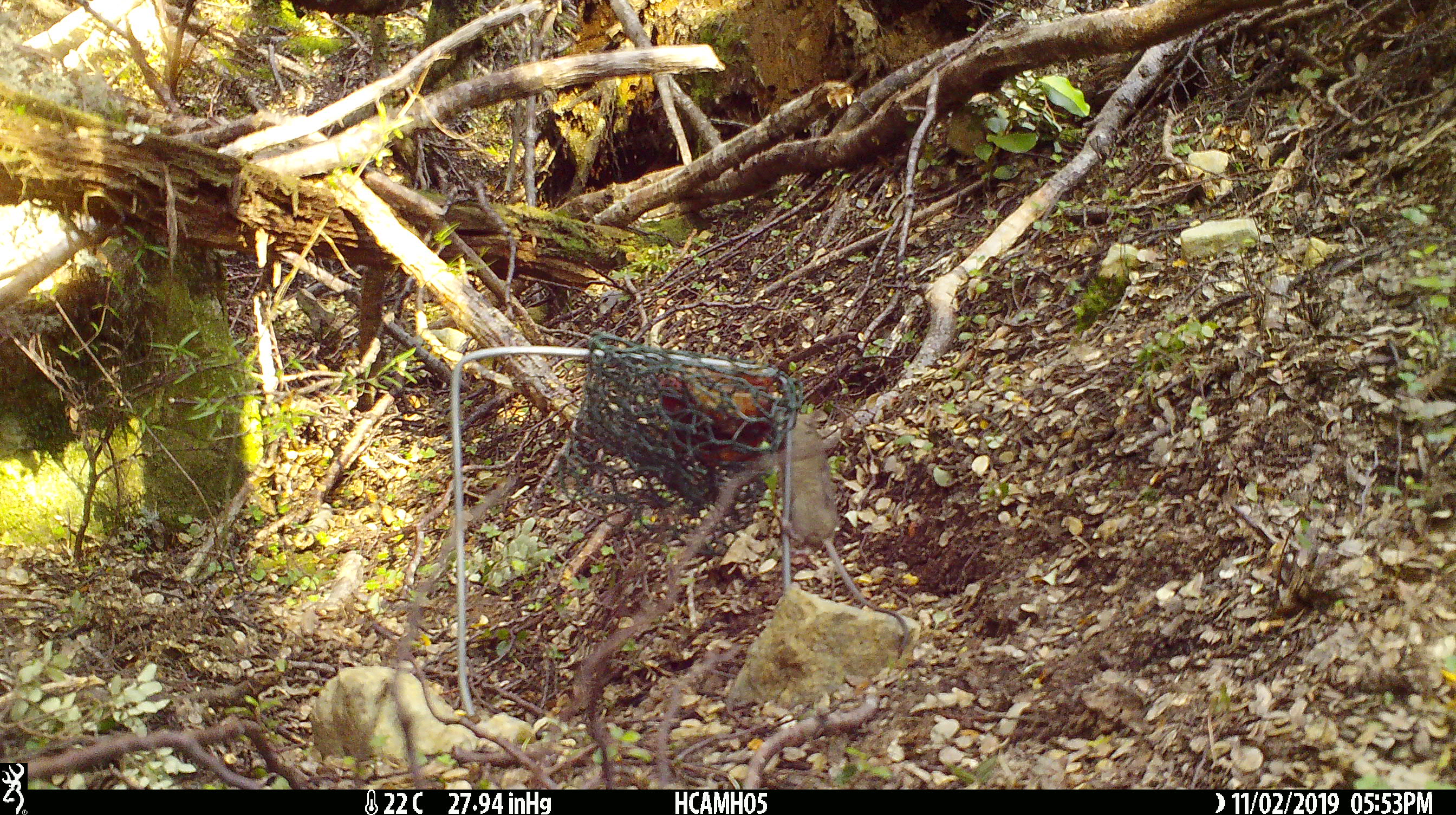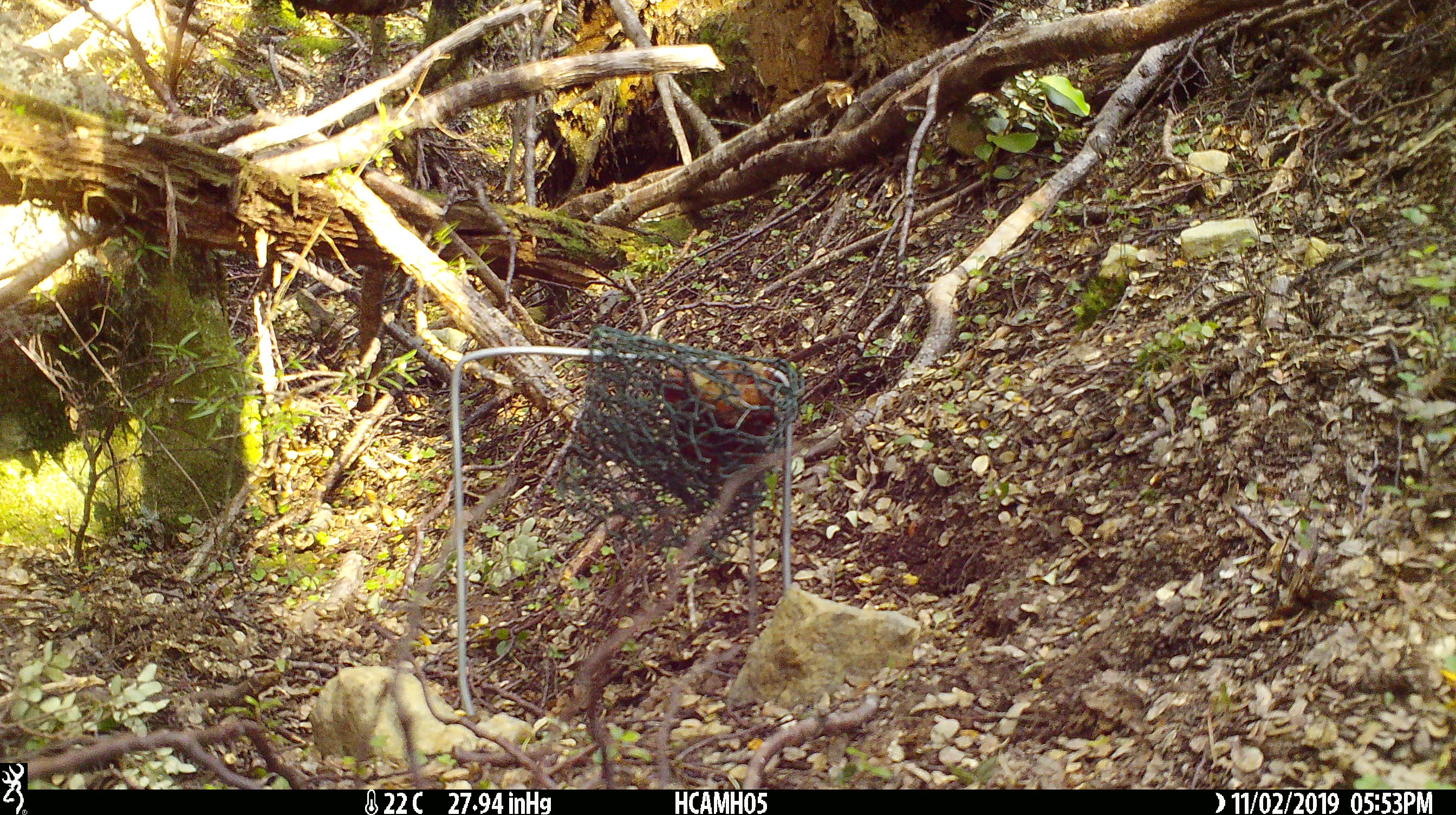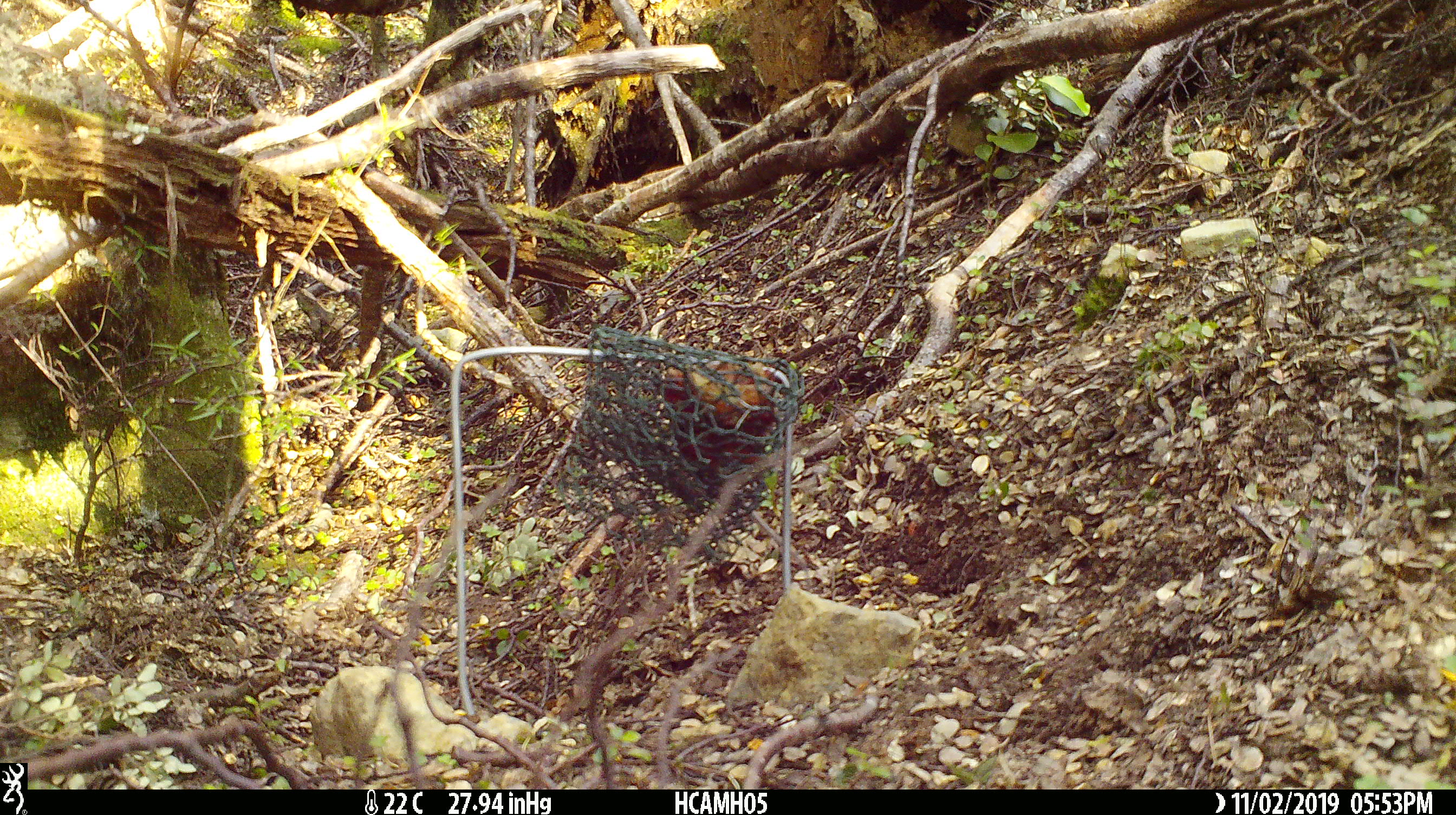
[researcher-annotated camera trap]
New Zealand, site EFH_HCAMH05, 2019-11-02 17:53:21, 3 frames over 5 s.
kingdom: Animalia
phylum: Chordata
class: Mammalia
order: Rodentia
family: Muridae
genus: Mus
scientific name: Mus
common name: mouse